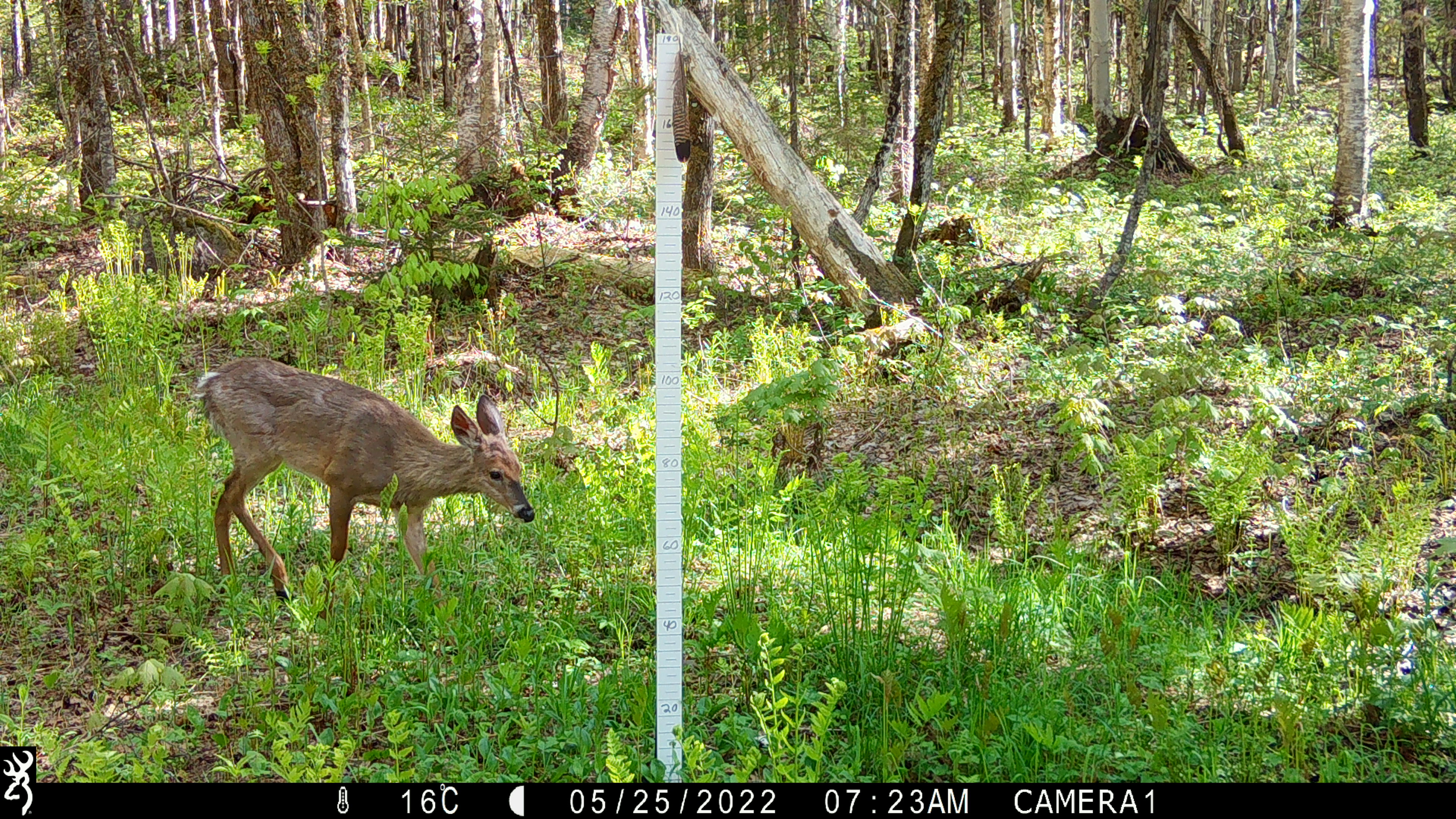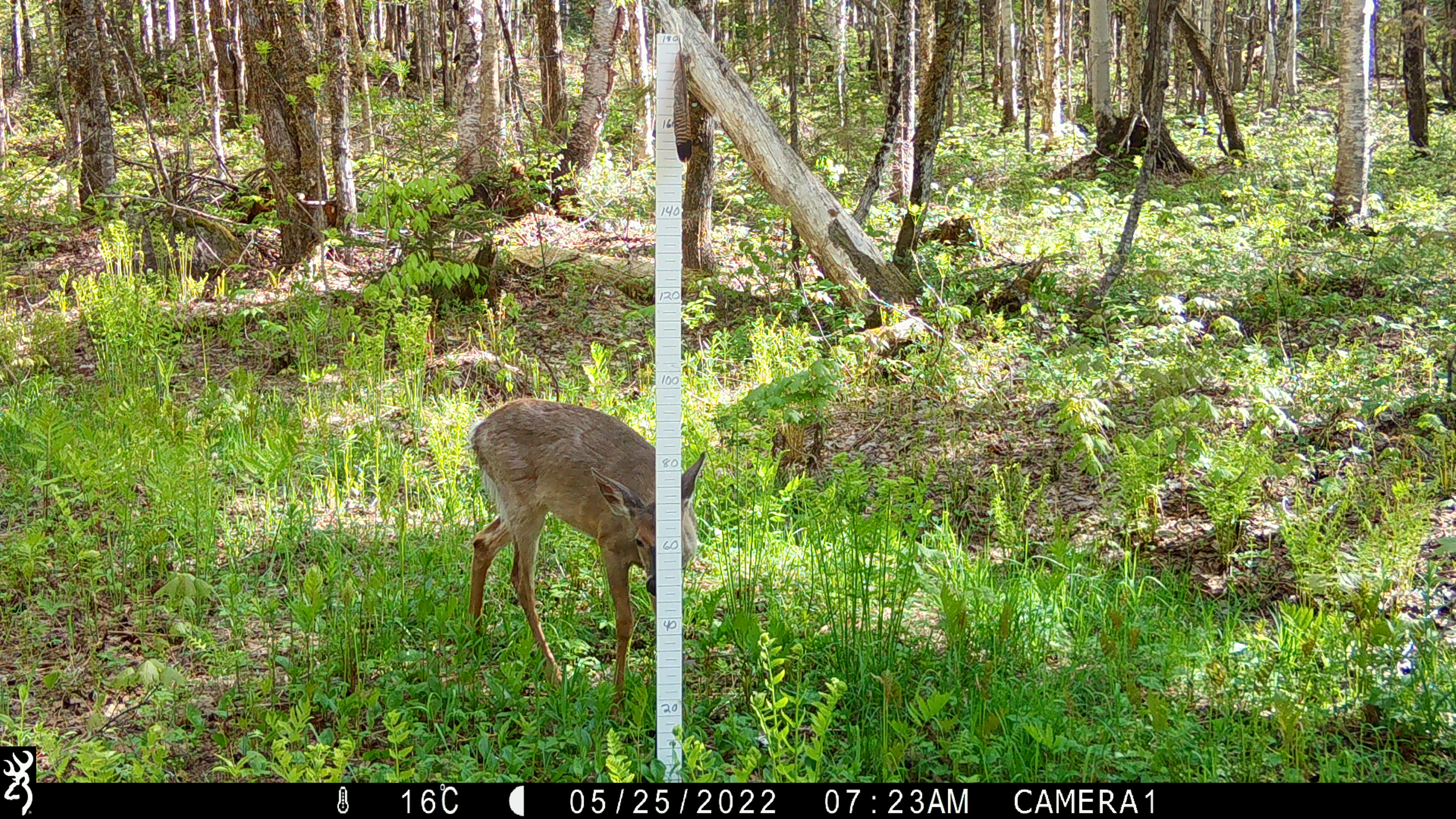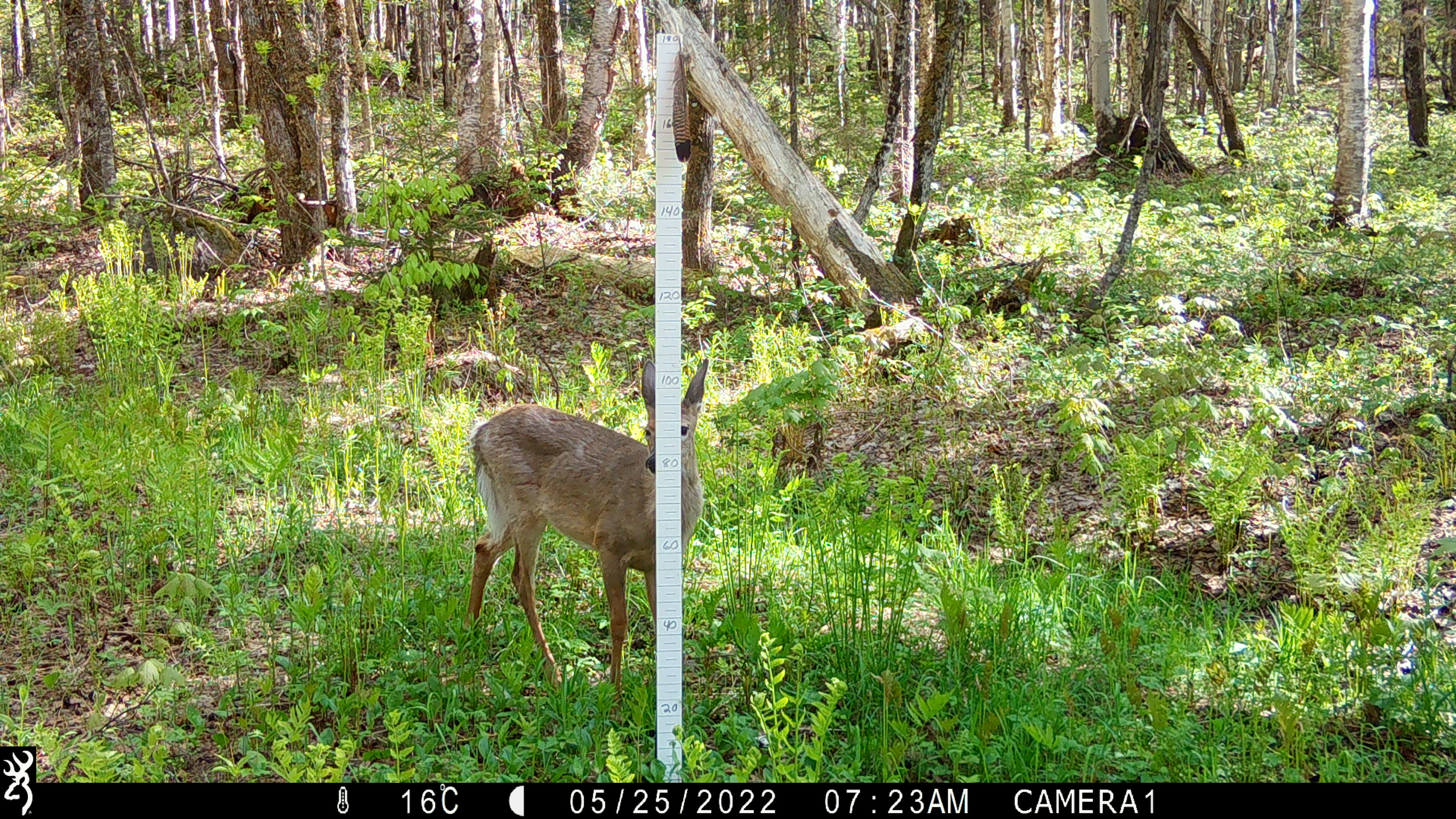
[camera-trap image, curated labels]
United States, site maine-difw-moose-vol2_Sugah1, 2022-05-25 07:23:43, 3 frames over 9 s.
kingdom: Animalia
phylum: Chordata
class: Mammalia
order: Artiodactyla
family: Cervidae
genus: Odocoileus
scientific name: Odocoileus virginianus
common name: white-tailed deer